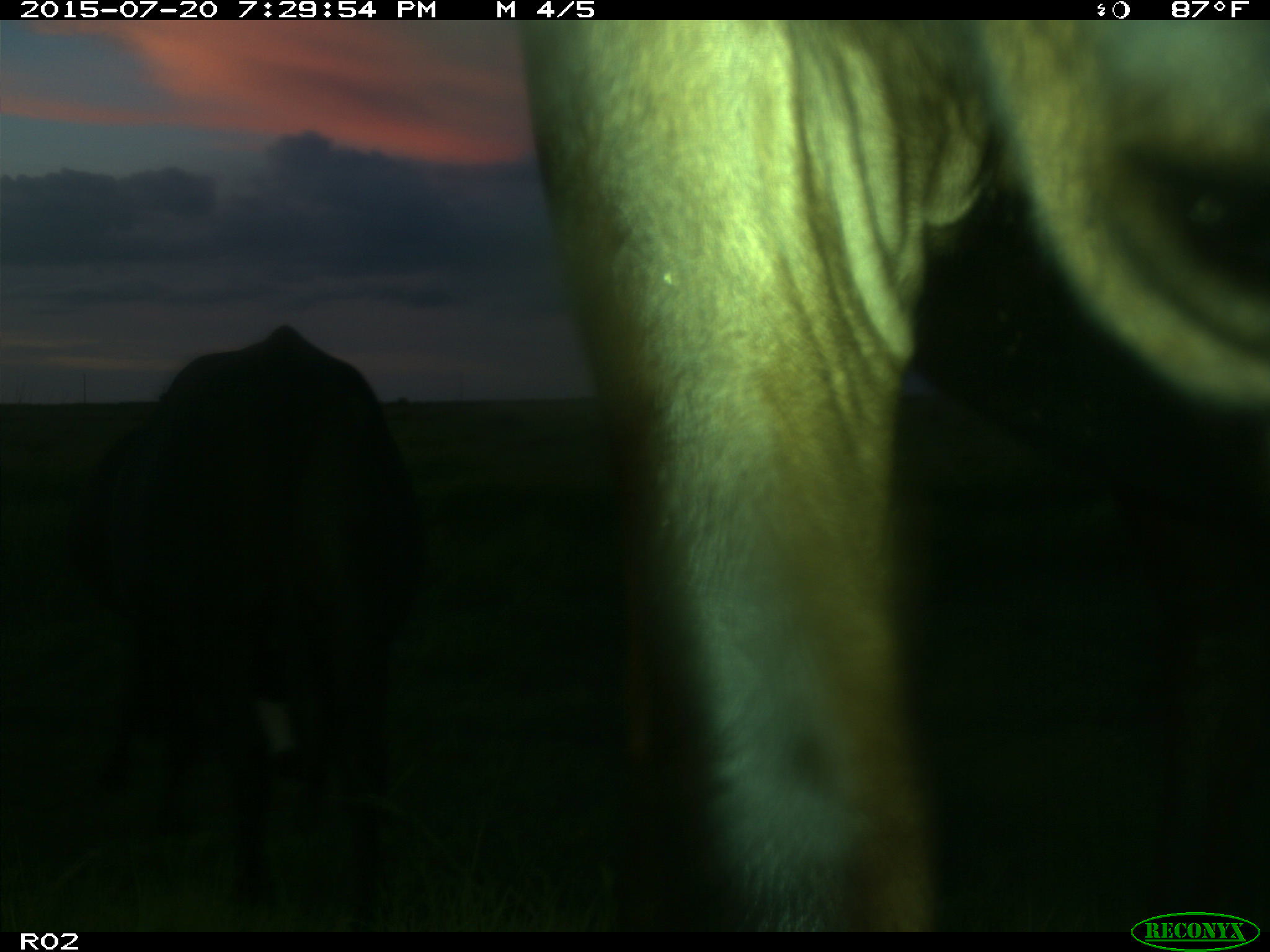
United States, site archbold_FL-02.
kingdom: Animalia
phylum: Chordata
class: Mammalia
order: Artiodactyla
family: Bovidae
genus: Bos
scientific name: Bos taurus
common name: domestic cow